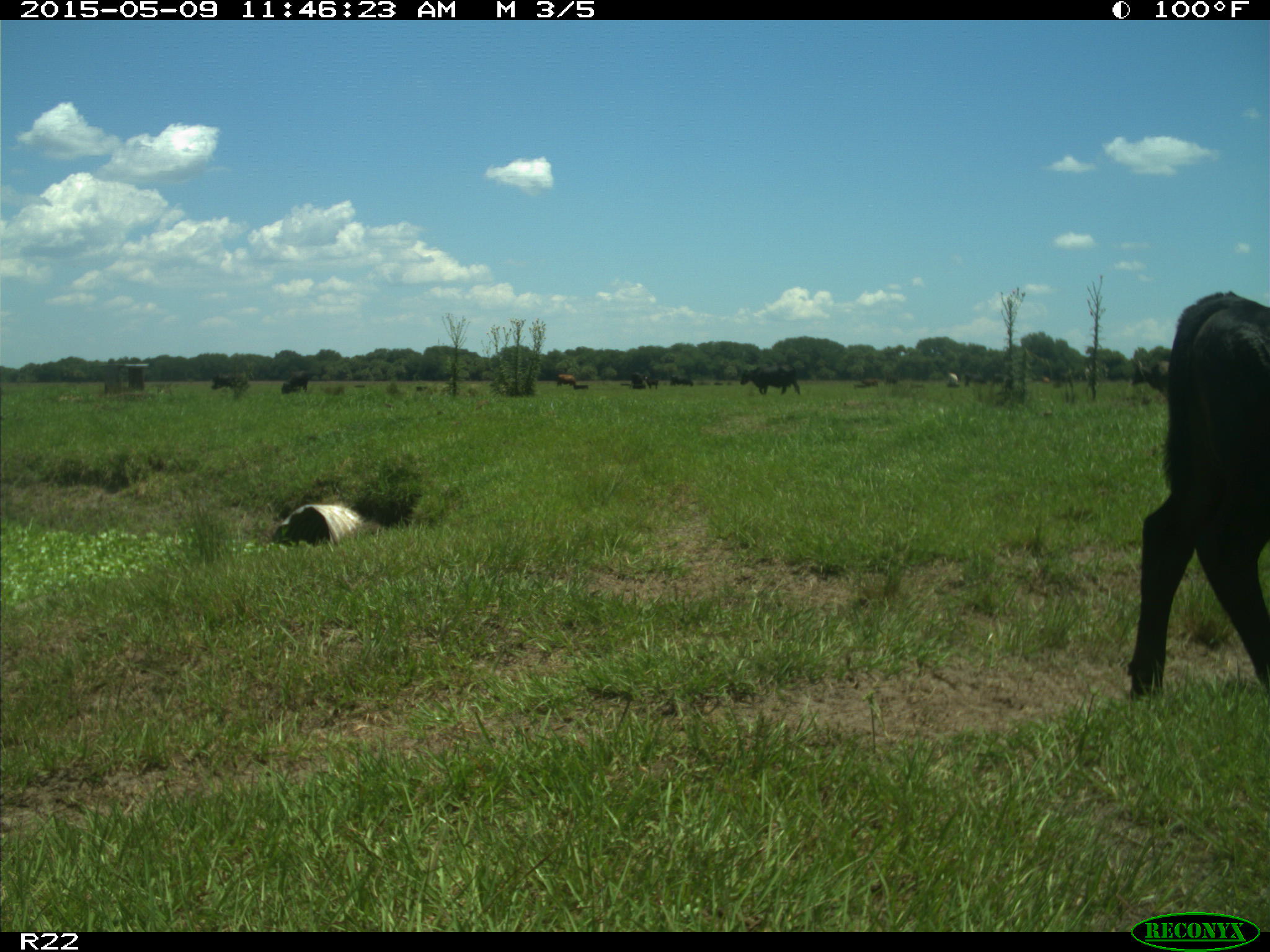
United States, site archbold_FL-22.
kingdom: Animalia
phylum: Chordata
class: Mammalia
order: Artiodactyla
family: Bovidae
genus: Bos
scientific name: Bos taurus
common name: domestic cow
Bos taurus (domestic cow).